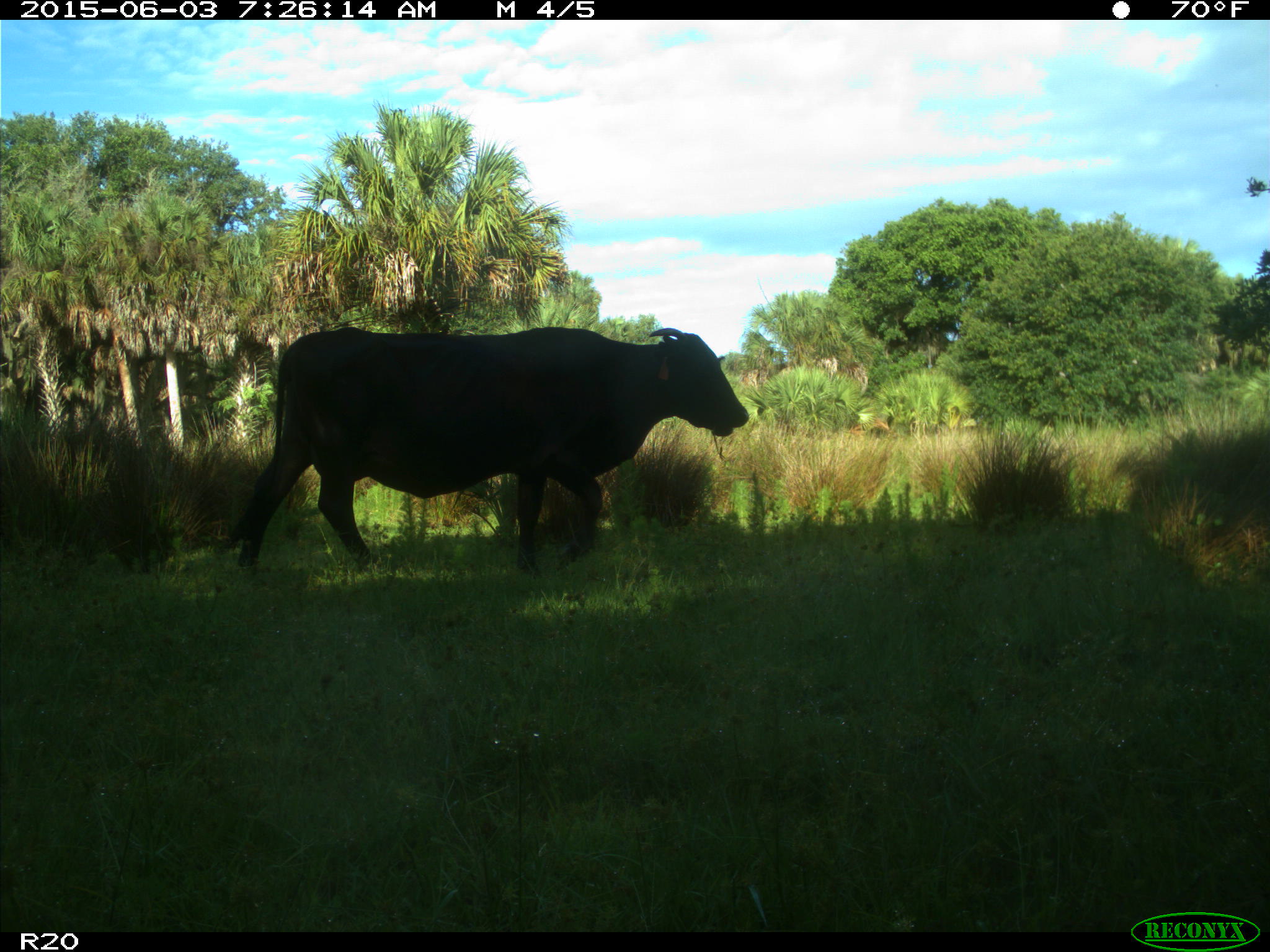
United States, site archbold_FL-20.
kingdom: Animalia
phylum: Chordata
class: Mammalia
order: Artiodactyla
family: Bovidae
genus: Bos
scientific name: Bos taurus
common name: domestic cow